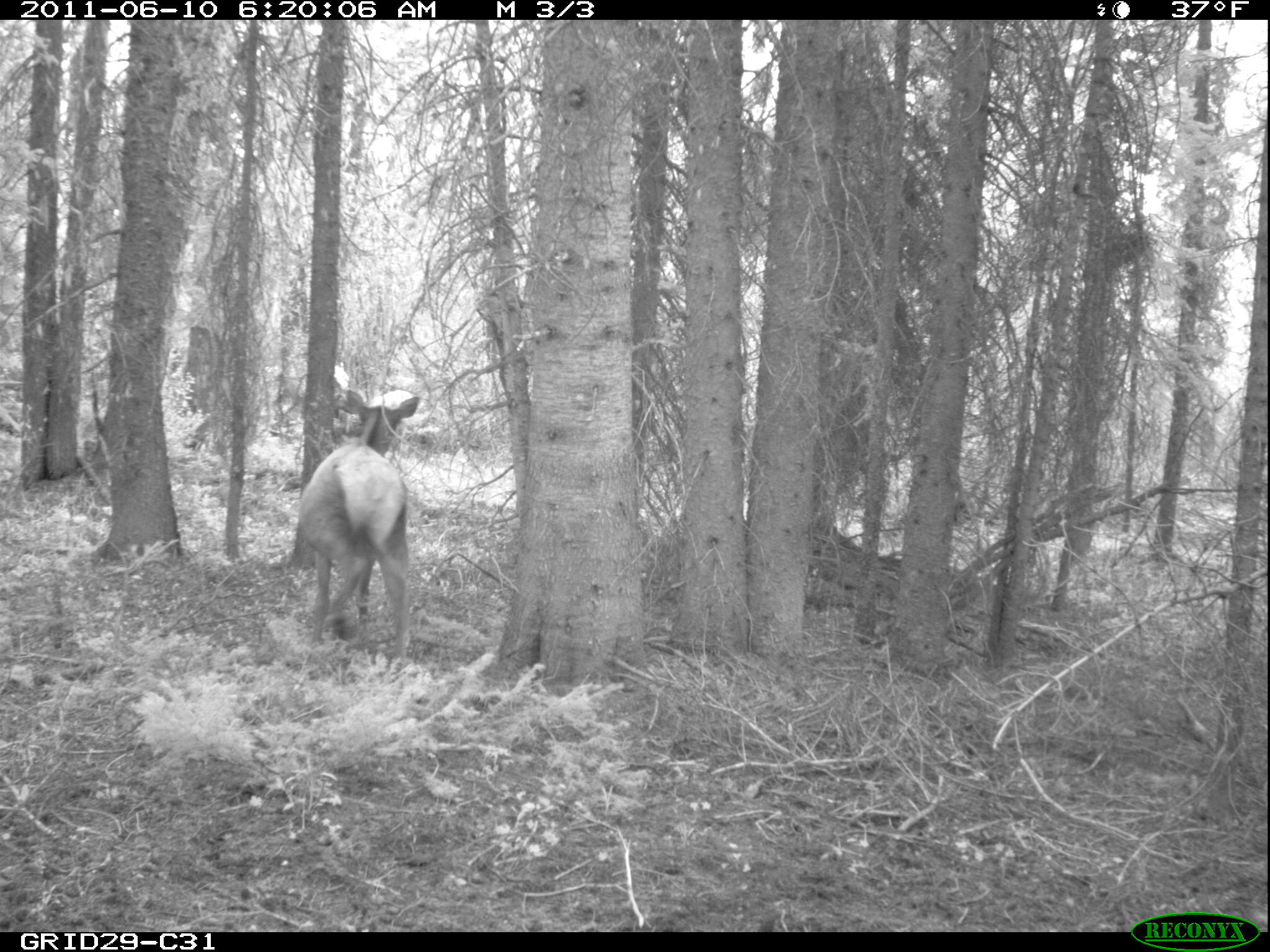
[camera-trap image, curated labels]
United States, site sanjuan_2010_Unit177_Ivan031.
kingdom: Animalia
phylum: Chordata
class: Mammalia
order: Artiodactyla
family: Cervidae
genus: Cervus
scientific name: Cervus elaphus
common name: red deer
Cervus elaphus (red deer).